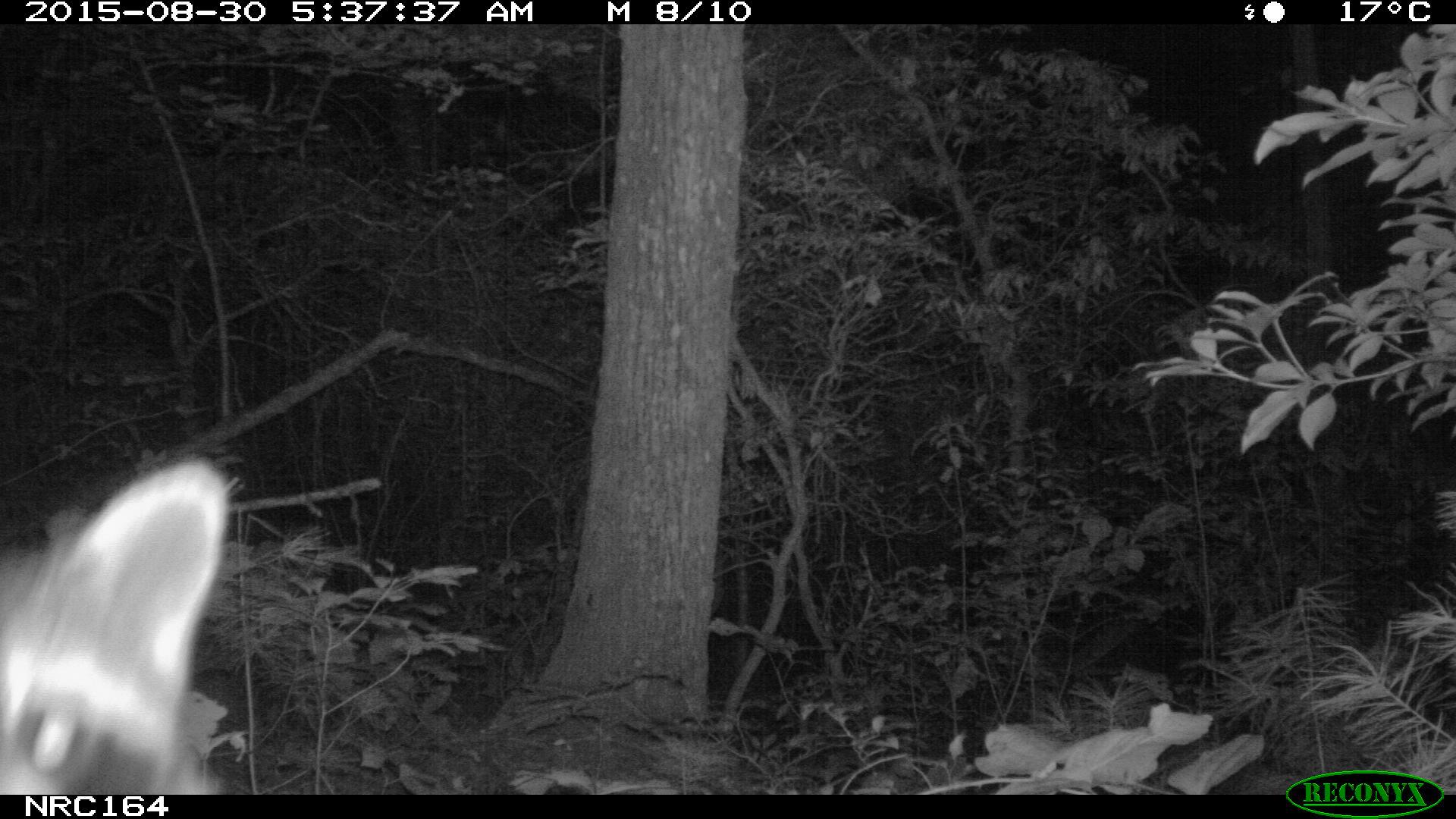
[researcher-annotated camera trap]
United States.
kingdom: Animalia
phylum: Chordata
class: Mammalia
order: Carnivora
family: Procyonidae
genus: Procyon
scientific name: Procyon lotor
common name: northern raccoon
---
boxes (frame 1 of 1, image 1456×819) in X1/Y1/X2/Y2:
Northern Raccoon: 5/448/241/799